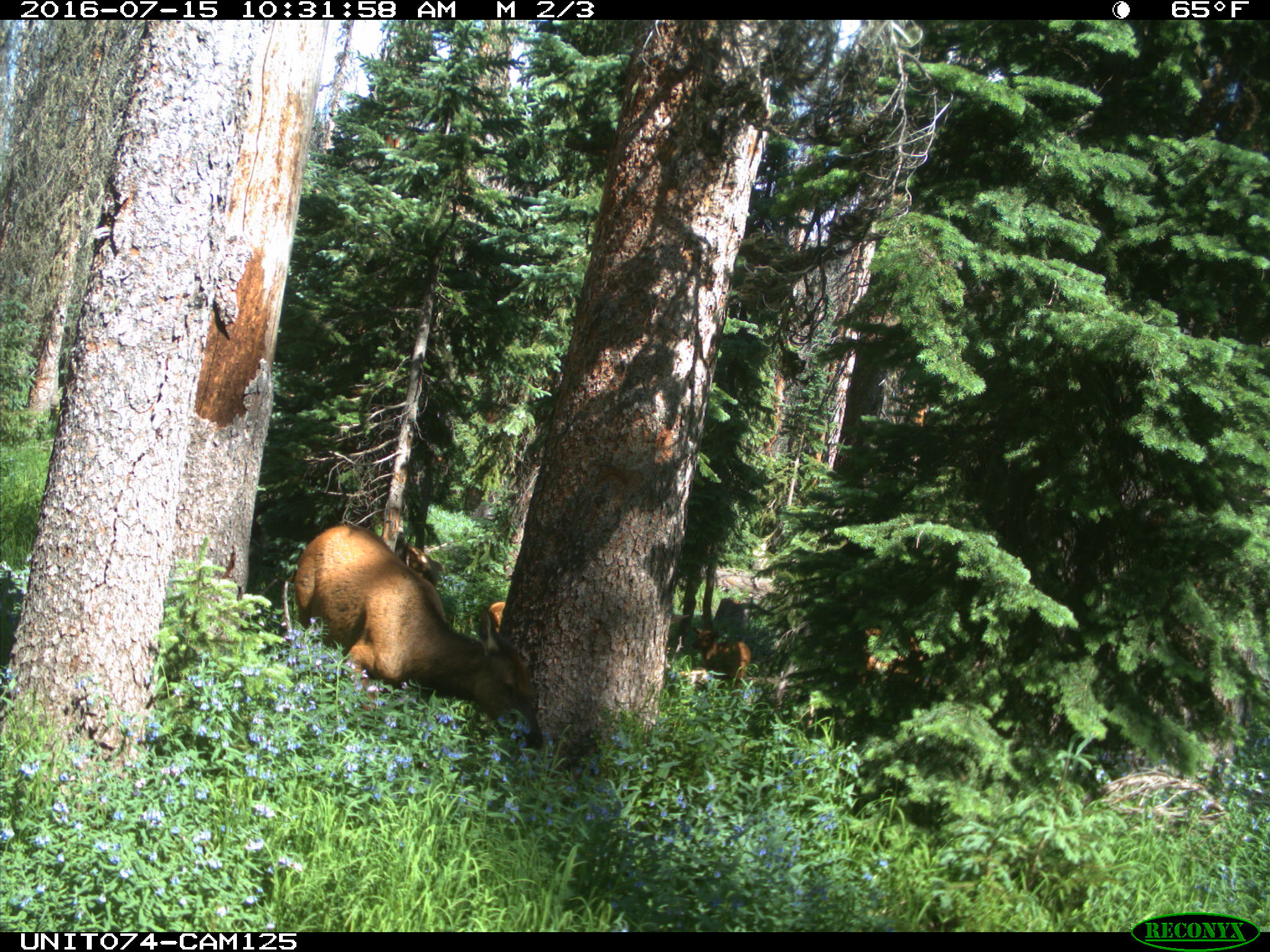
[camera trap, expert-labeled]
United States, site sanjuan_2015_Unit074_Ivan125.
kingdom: Animalia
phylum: Chordata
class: Mammalia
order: Artiodactyla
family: Cervidae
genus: Cervus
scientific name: Cervus elaphus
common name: red deer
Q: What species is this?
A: Cervus elaphus (red deer).